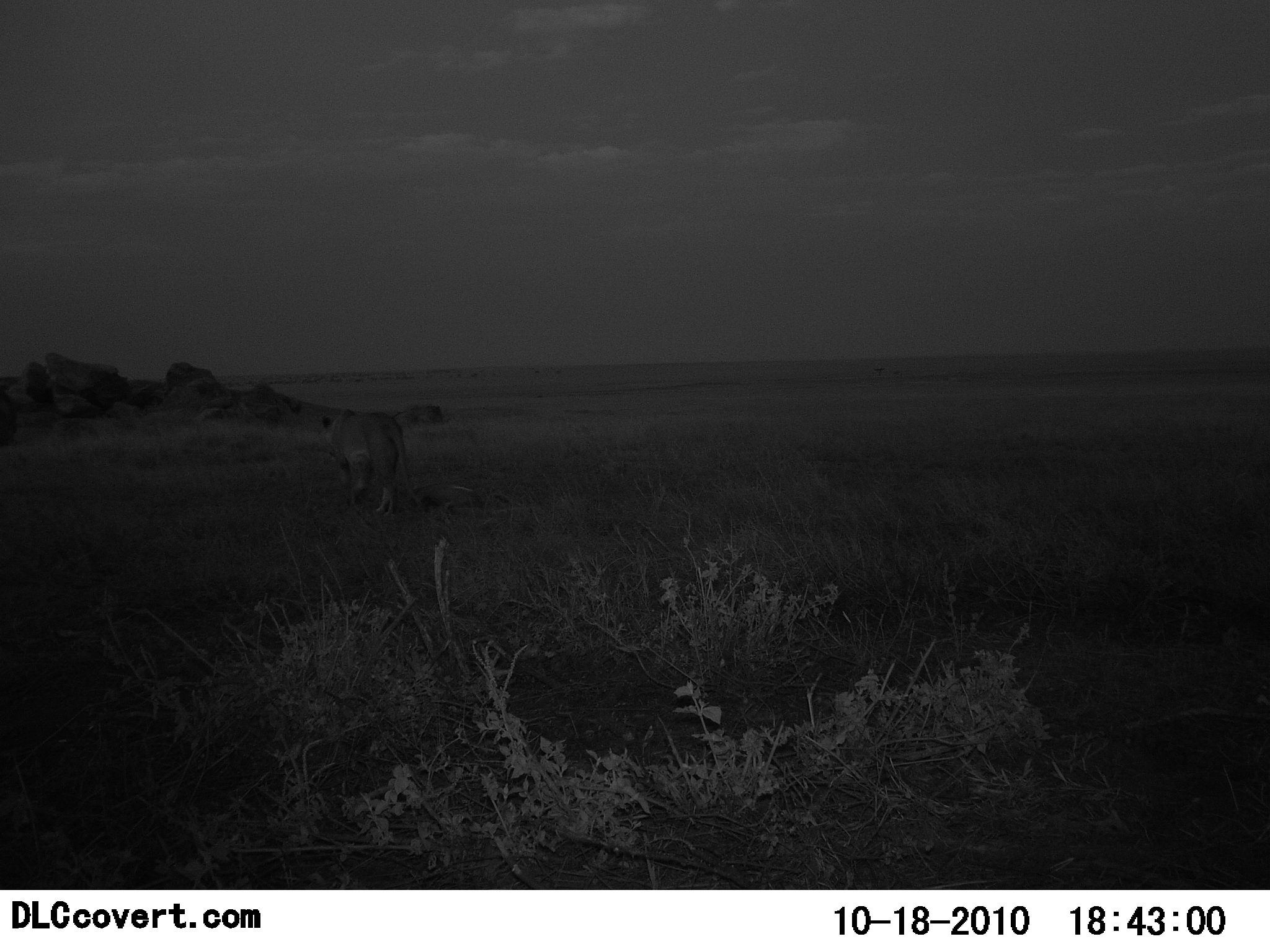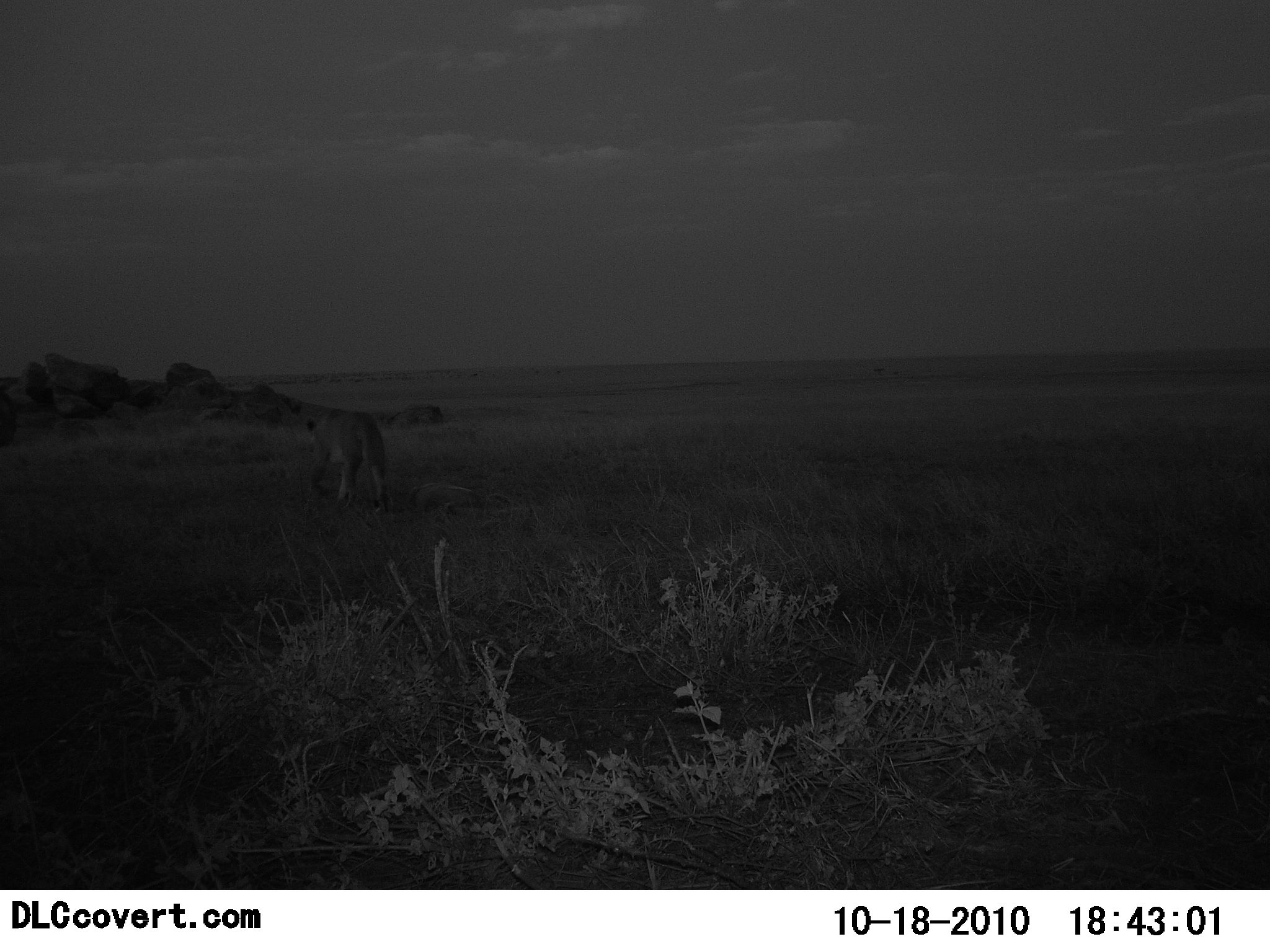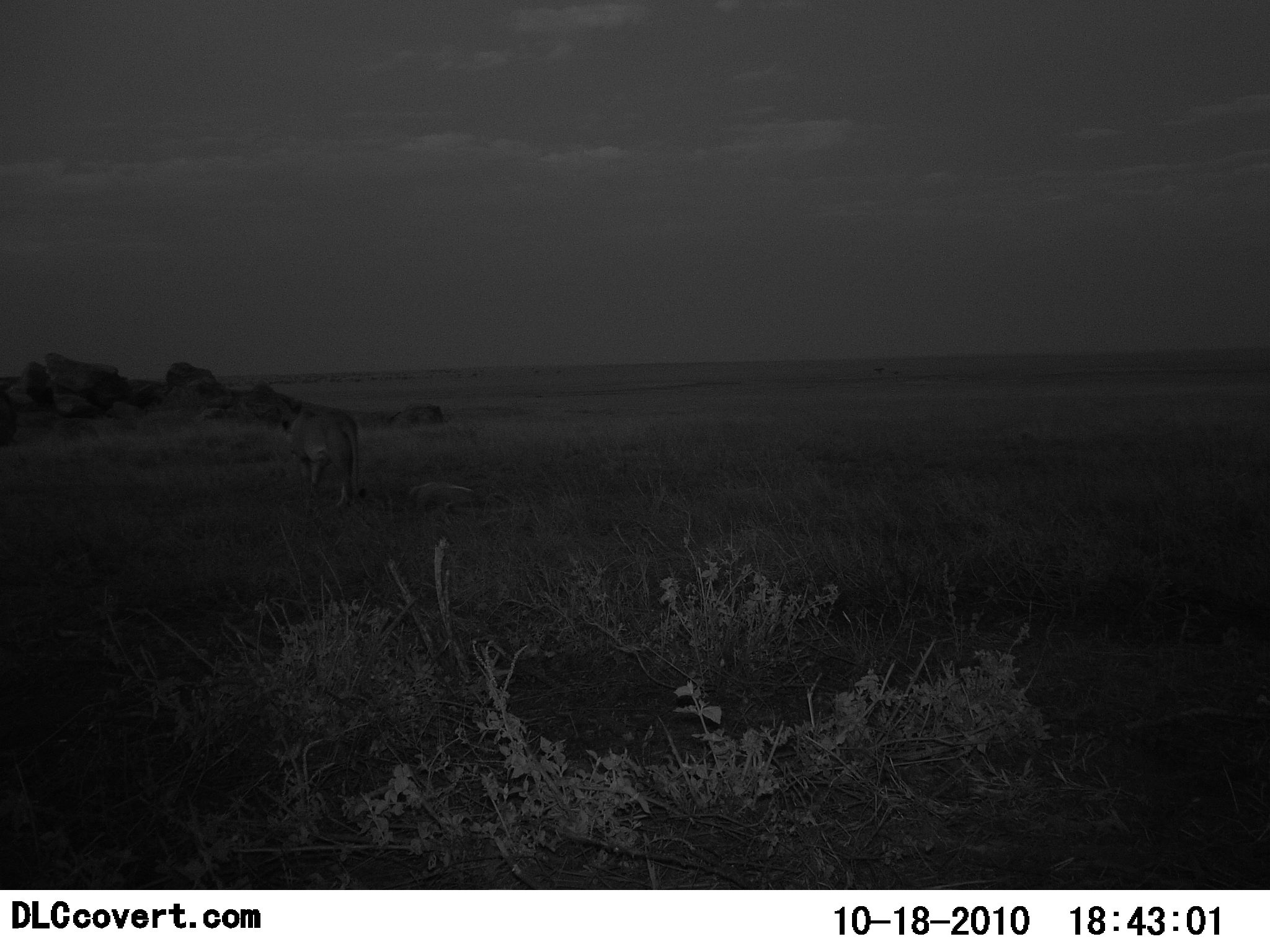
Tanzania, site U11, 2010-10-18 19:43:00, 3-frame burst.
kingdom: Animalia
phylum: Chordata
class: Mammalia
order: Carnivora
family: Felidae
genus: Panthera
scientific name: Panthera leo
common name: lion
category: lionfemale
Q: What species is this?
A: Lionfemale (lion) (Panthera leo).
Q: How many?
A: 1.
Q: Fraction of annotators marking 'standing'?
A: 0%.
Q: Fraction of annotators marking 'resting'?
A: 0%.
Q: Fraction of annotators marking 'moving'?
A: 100%.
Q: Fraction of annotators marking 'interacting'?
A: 0%.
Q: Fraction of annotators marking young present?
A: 0%.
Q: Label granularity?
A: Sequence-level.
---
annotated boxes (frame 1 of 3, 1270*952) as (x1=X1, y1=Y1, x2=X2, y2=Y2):
animal: (x1=321, y1=407, x2=422, y2=516); (x1=413, y1=478, x2=523, y2=527)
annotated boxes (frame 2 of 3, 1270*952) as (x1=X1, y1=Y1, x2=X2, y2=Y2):
animal: (x1=305, y1=408, x2=393, y2=514); (x1=402, y1=479, x2=514, y2=521)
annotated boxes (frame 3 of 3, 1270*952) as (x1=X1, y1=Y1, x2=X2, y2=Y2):
animal: (x1=281, y1=408, x2=367, y2=508); (x1=408, y1=480, x2=511, y2=519)